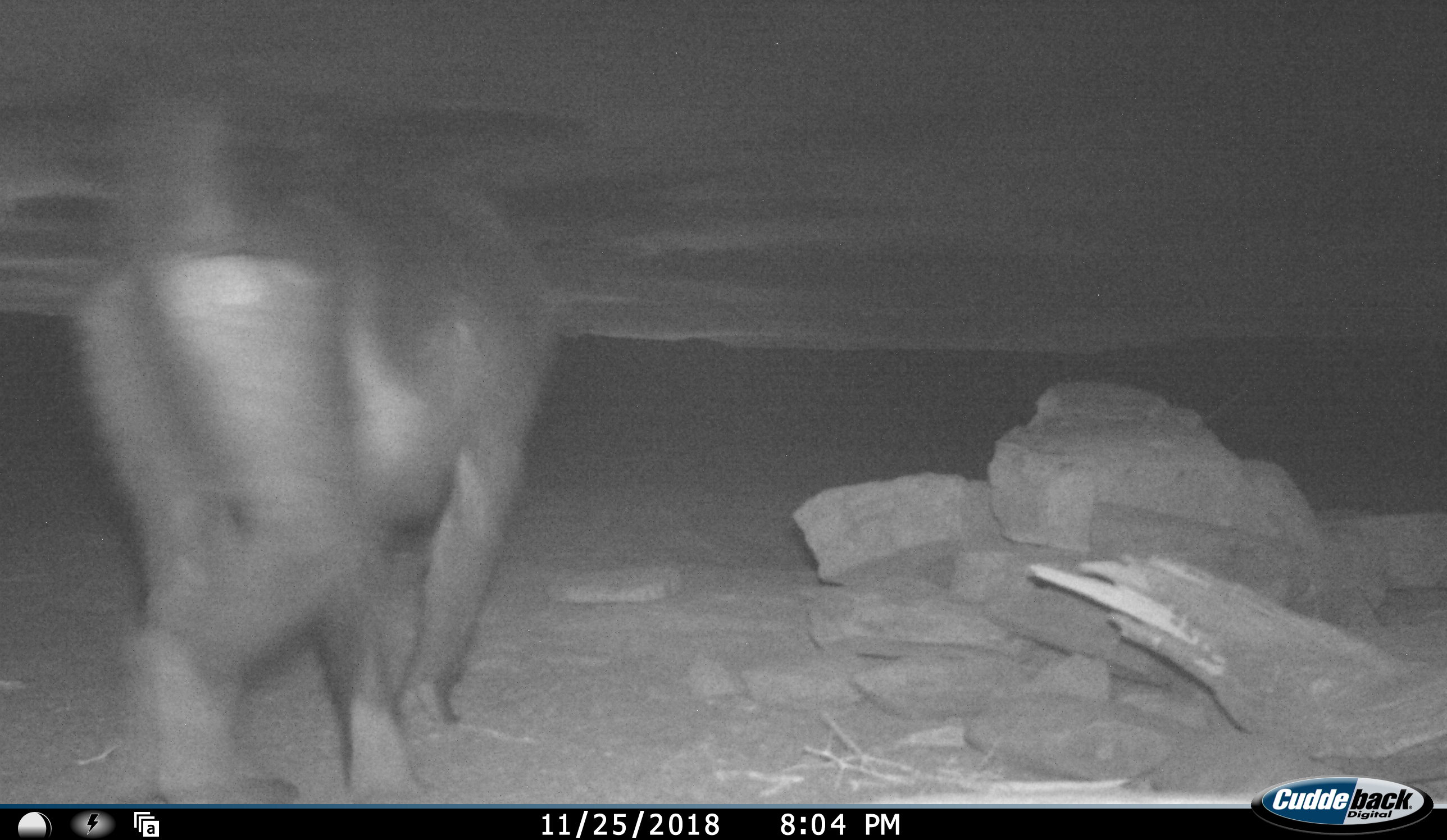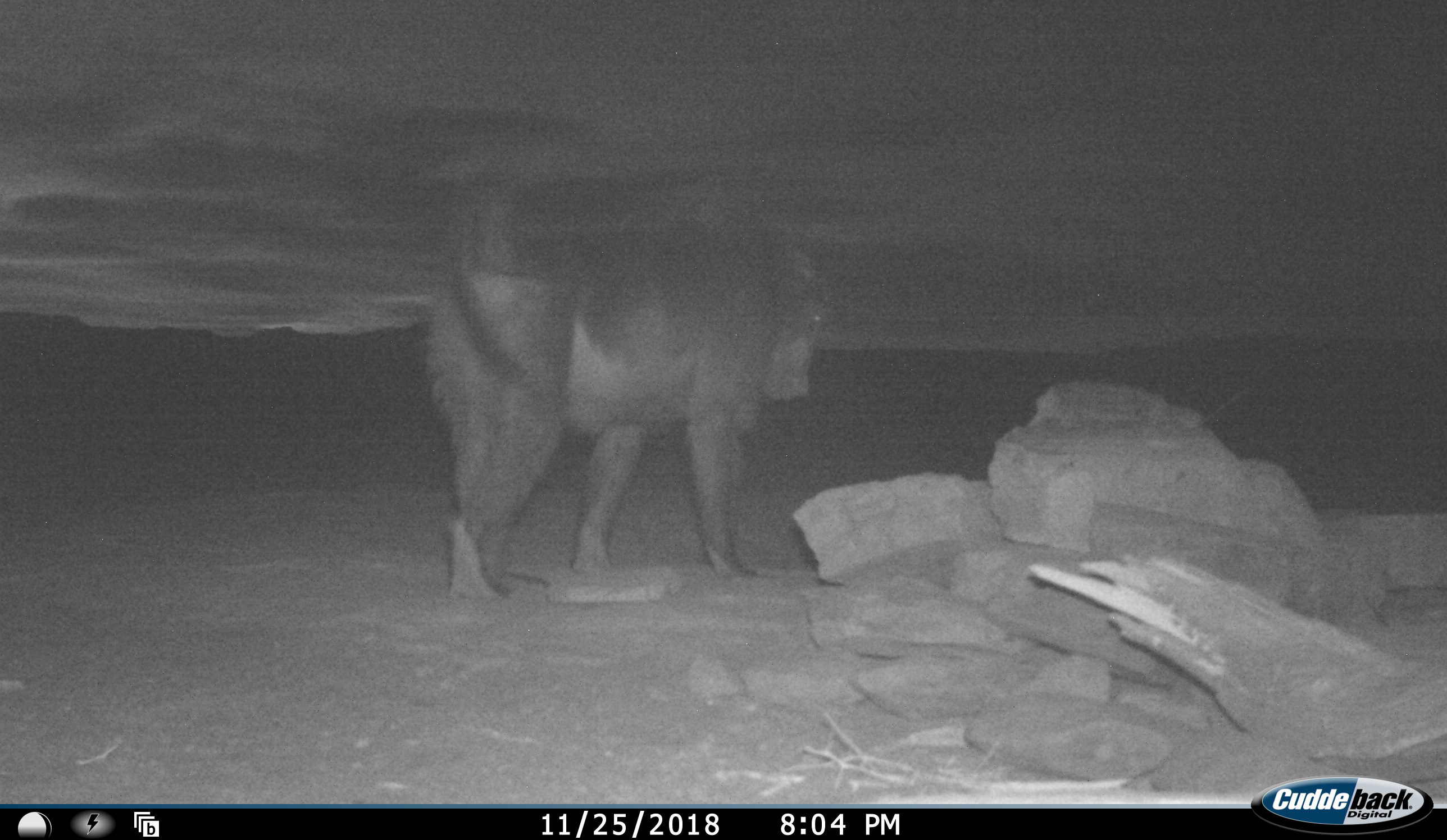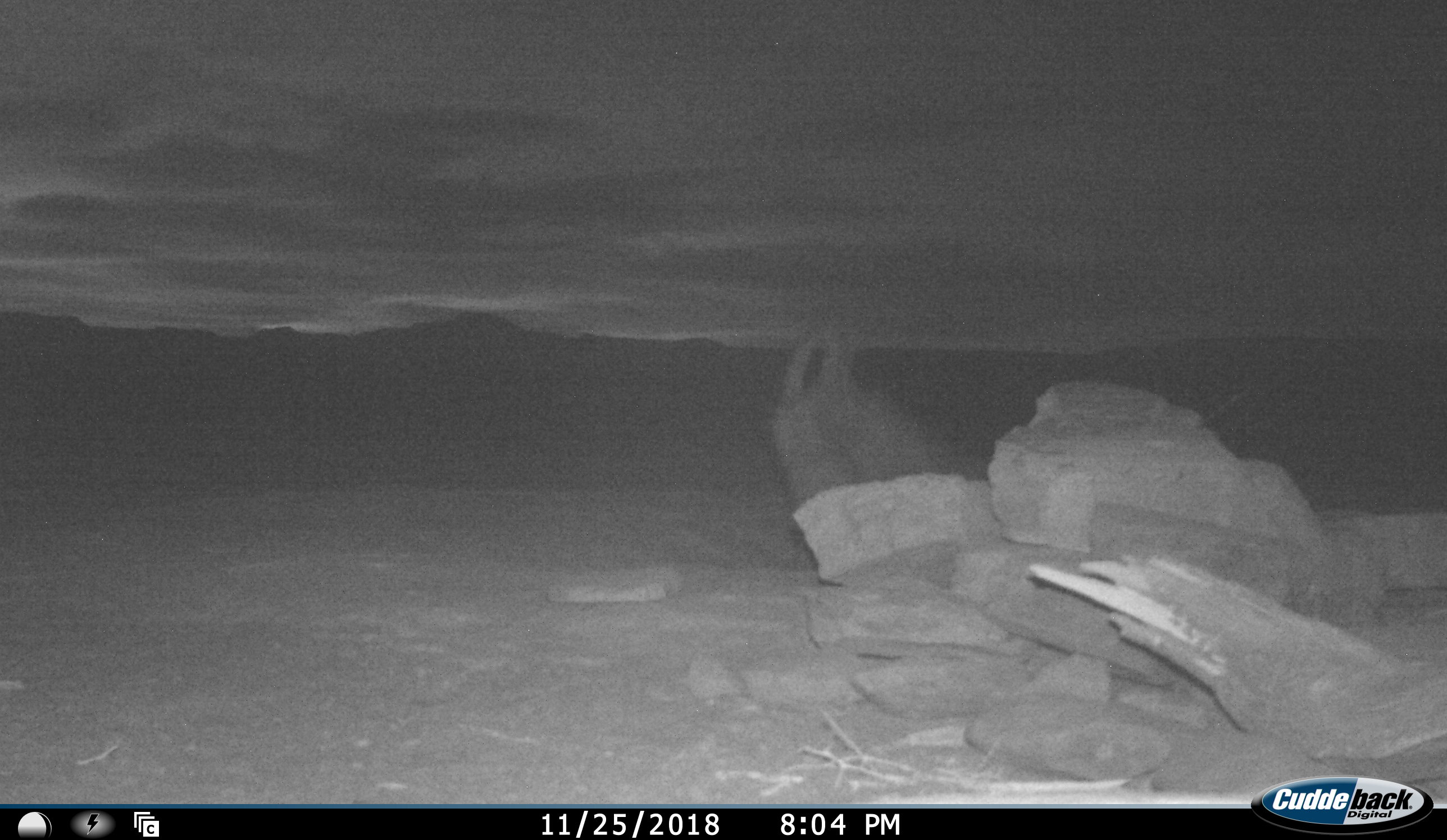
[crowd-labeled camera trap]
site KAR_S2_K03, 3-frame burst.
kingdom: Animalia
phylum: Chordata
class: Mammalia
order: Primates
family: Cercopithecidae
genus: Papio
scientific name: Papio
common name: baboon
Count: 1.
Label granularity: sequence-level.